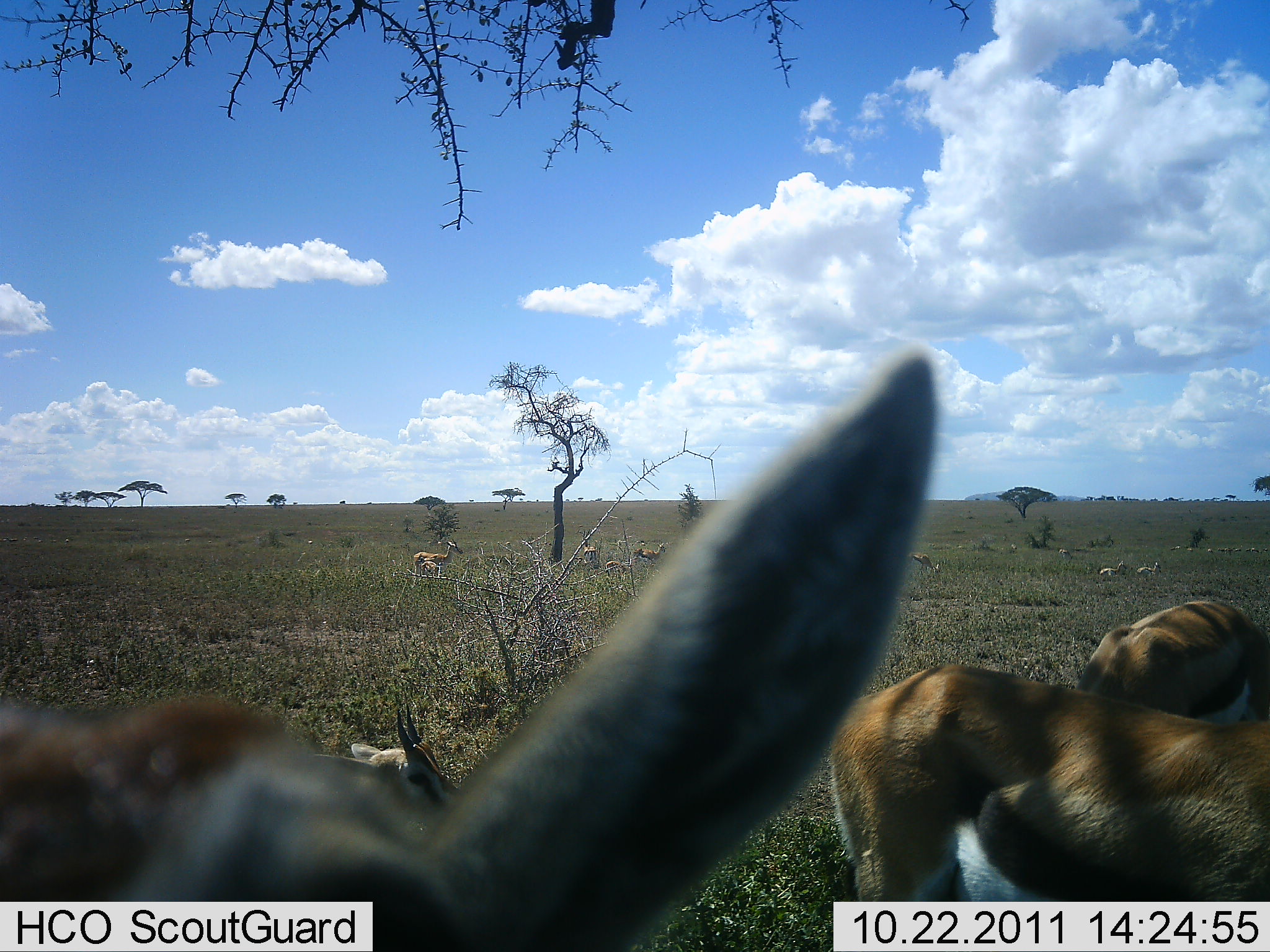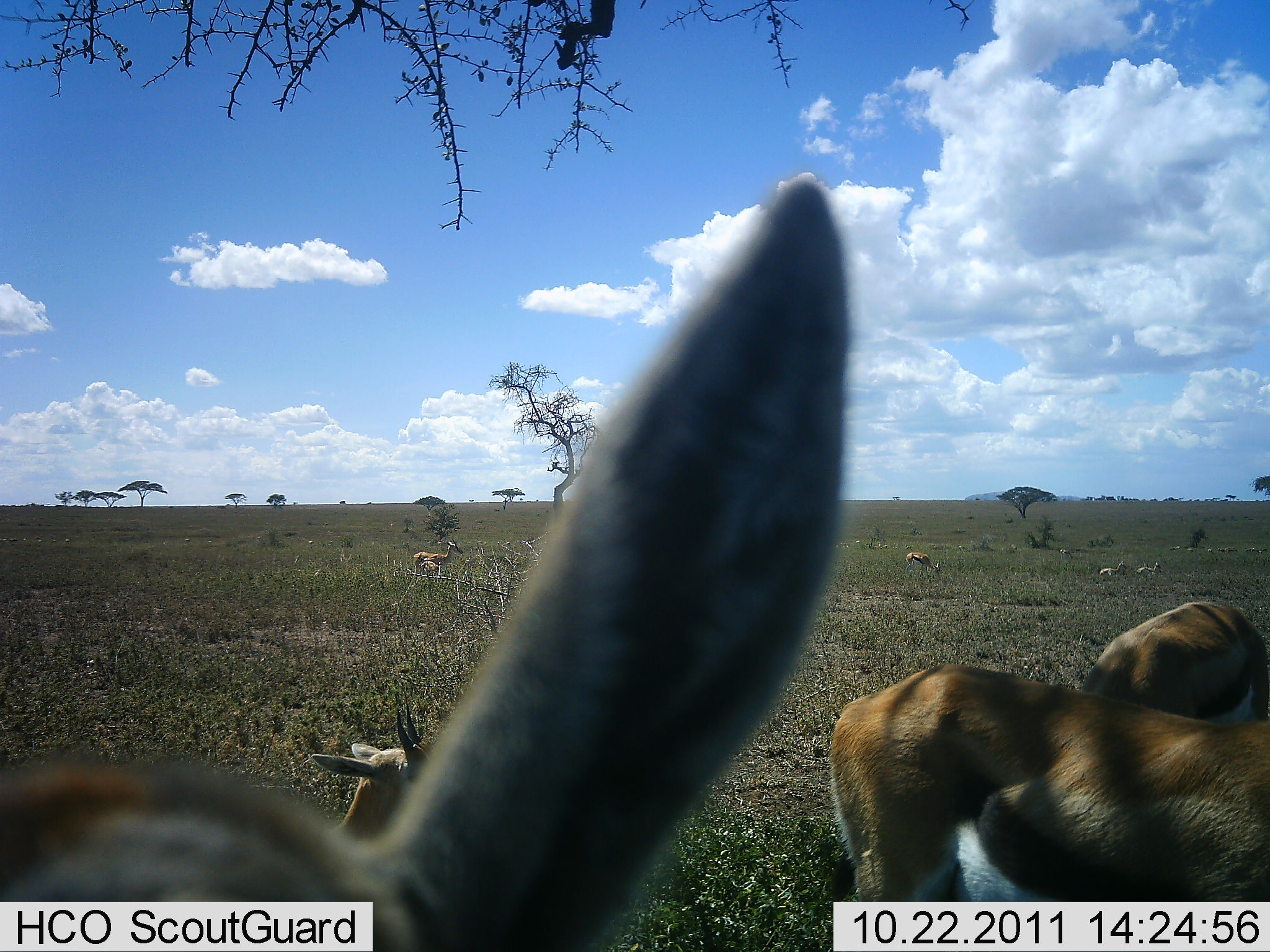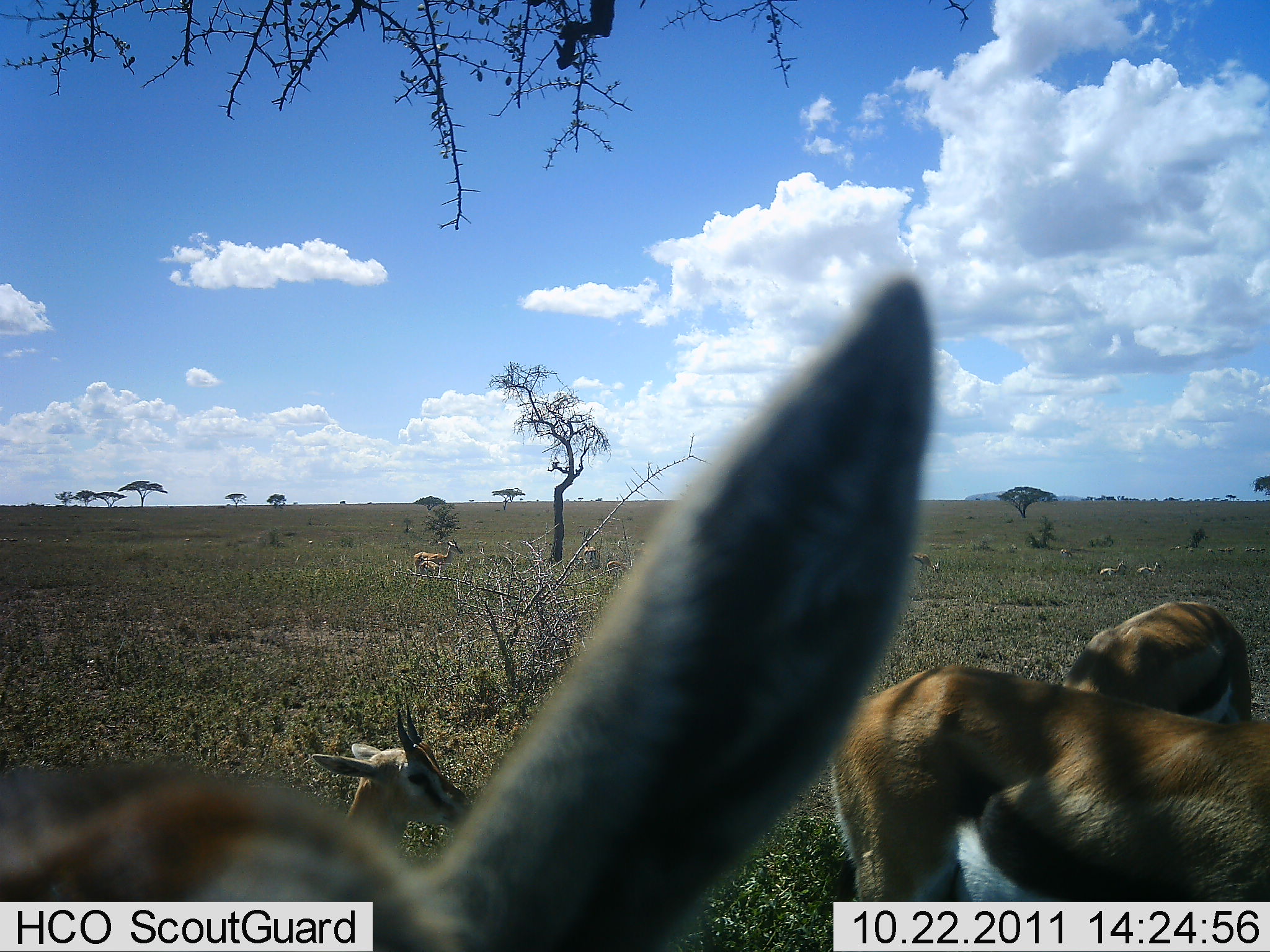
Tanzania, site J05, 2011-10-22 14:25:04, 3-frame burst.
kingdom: Animalia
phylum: Chordata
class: Mammalia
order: Artiodactyla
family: Bovidae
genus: Eudorcas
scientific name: Eudorcas thomsonii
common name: thomson's gazelle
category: gazellethomsons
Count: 10.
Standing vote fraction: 75%.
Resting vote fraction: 42%.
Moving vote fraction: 0%.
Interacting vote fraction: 8%.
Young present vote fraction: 0%.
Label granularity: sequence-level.